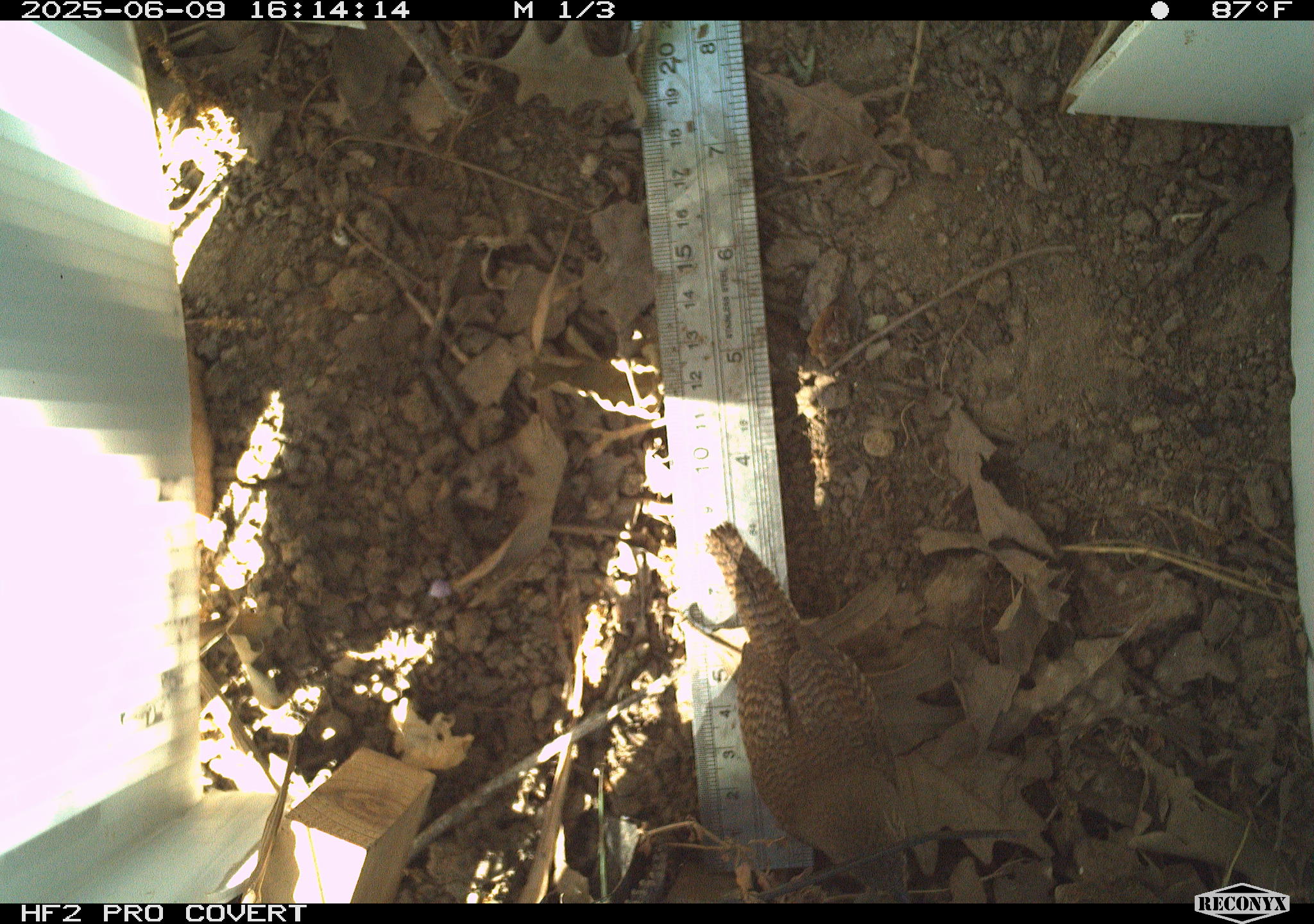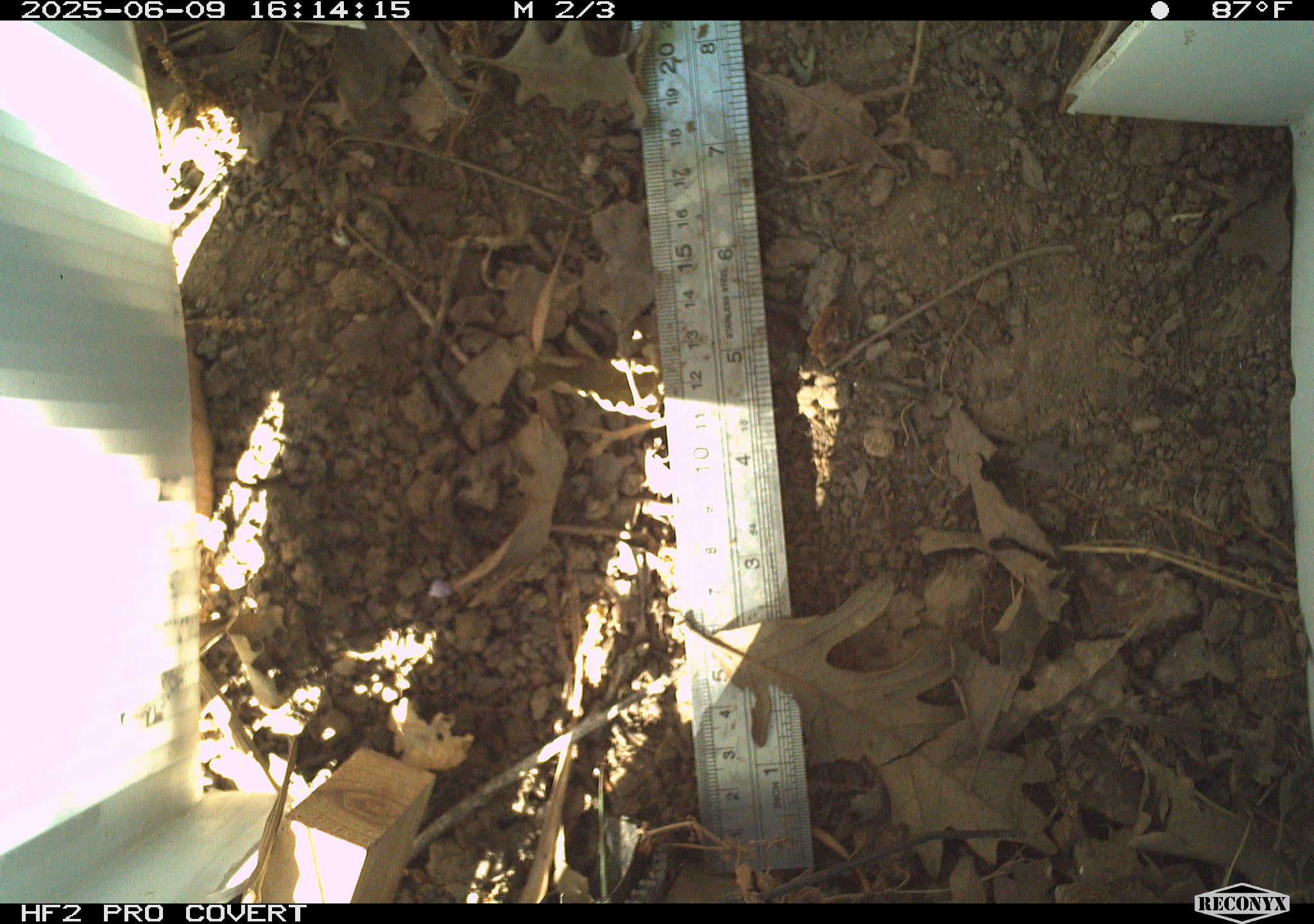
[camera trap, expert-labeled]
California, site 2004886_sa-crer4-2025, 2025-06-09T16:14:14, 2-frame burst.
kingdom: Animalia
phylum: Chordata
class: Aves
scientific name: Aves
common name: bird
Bird (Aves).